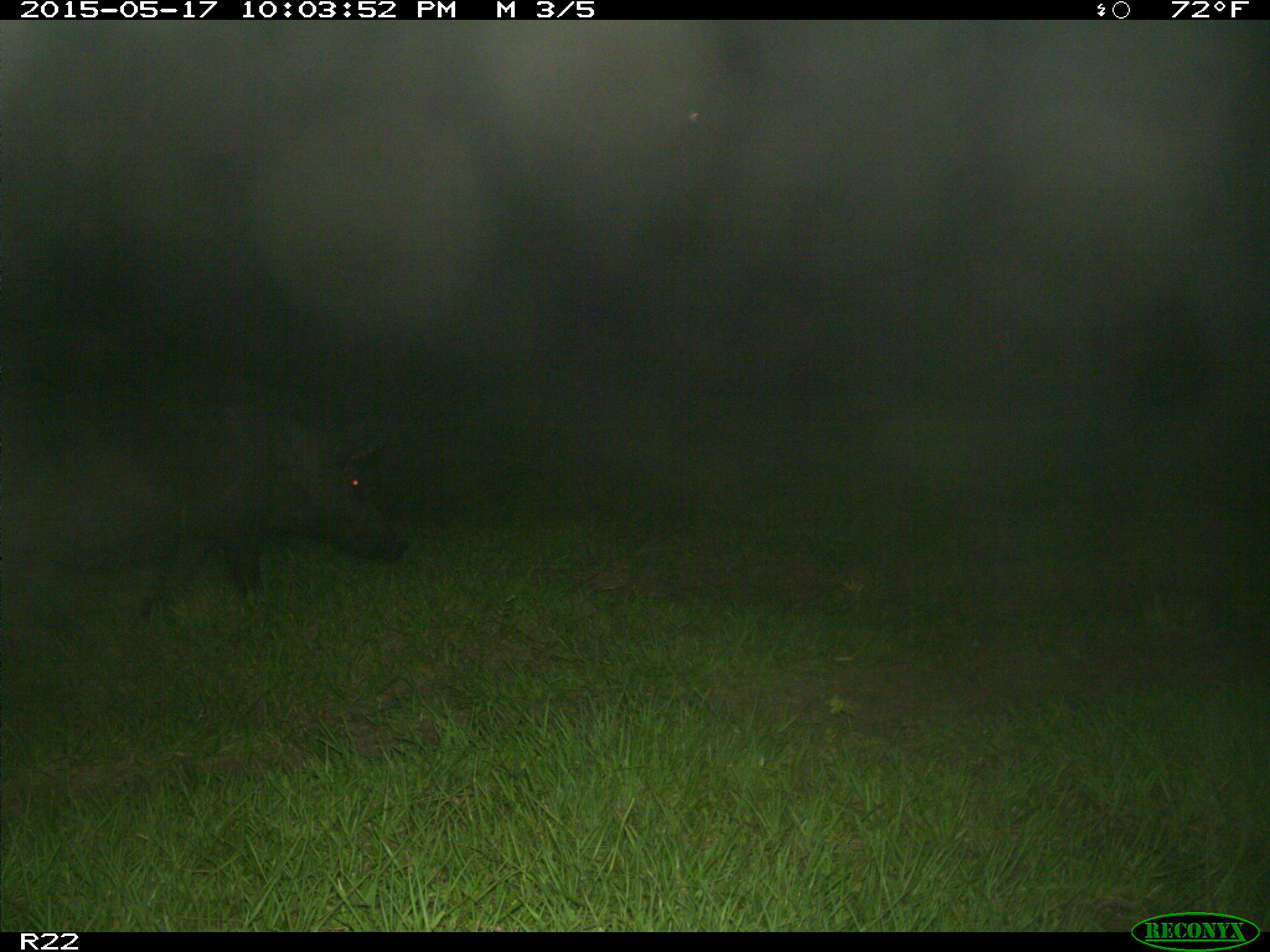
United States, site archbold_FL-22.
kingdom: Animalia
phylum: Chordata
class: Mammalia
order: Artiodactyla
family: Suidae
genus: Sus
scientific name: Sus scrofa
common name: wild boar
Sus scrofa (wild boar).